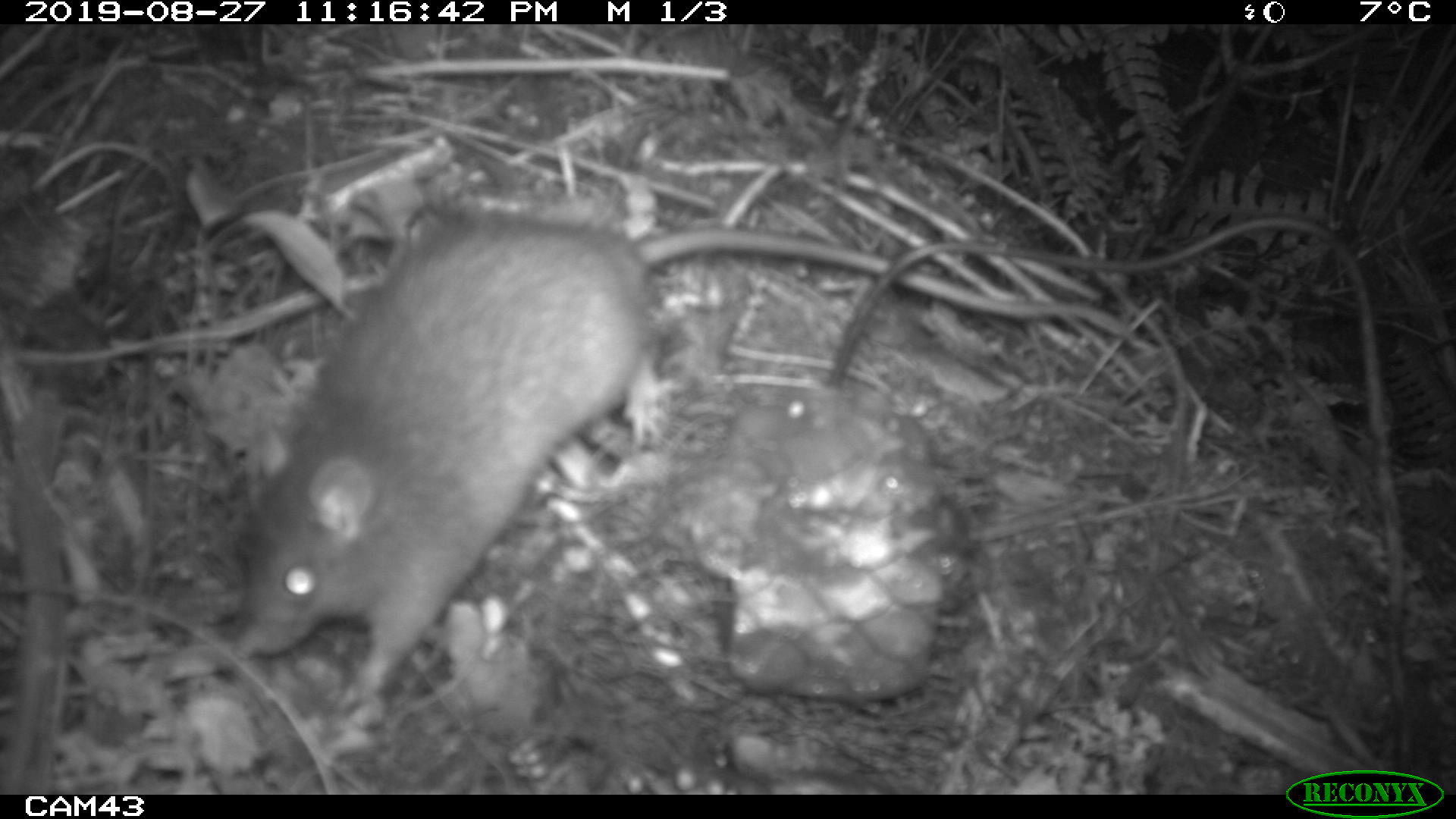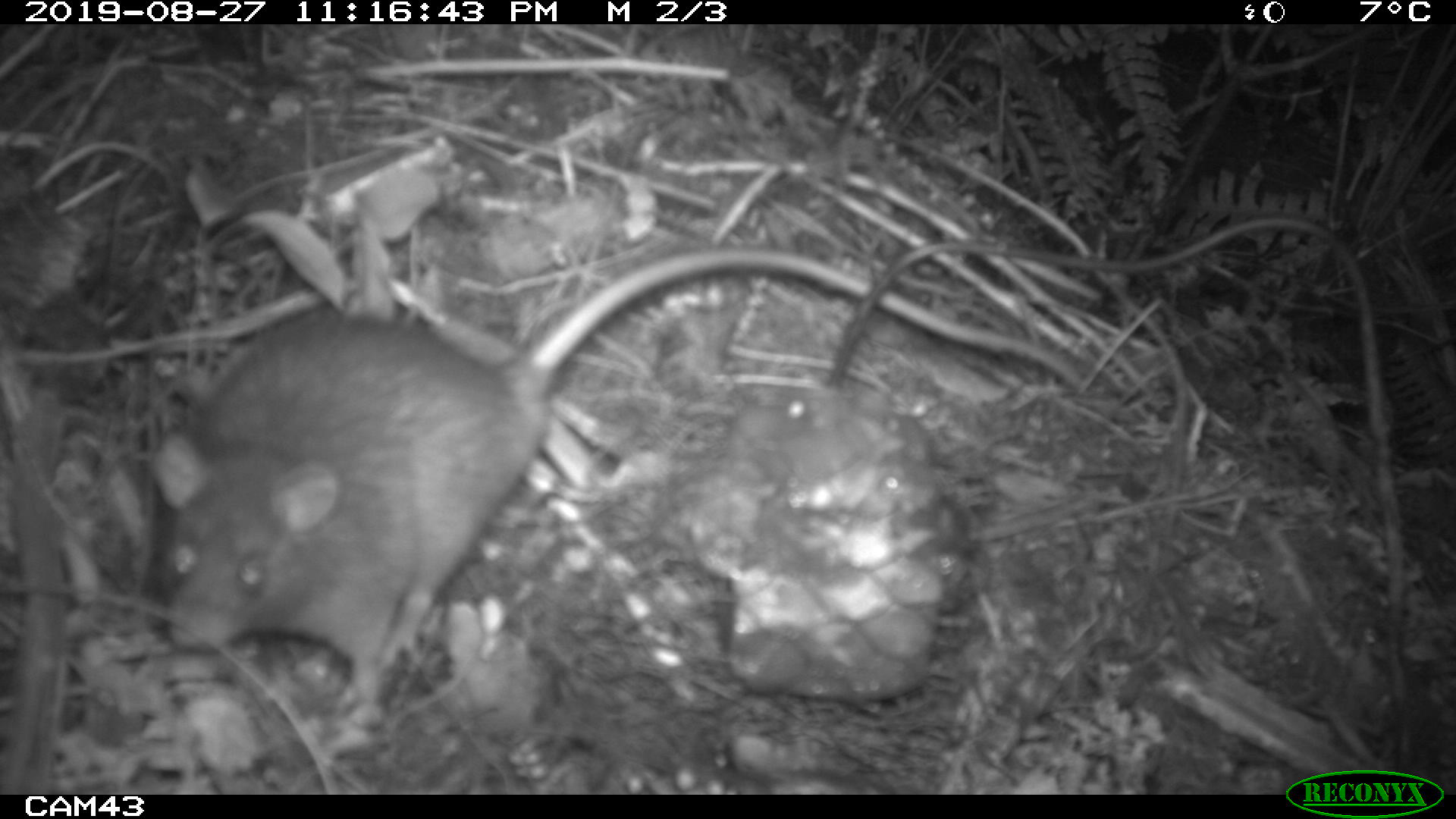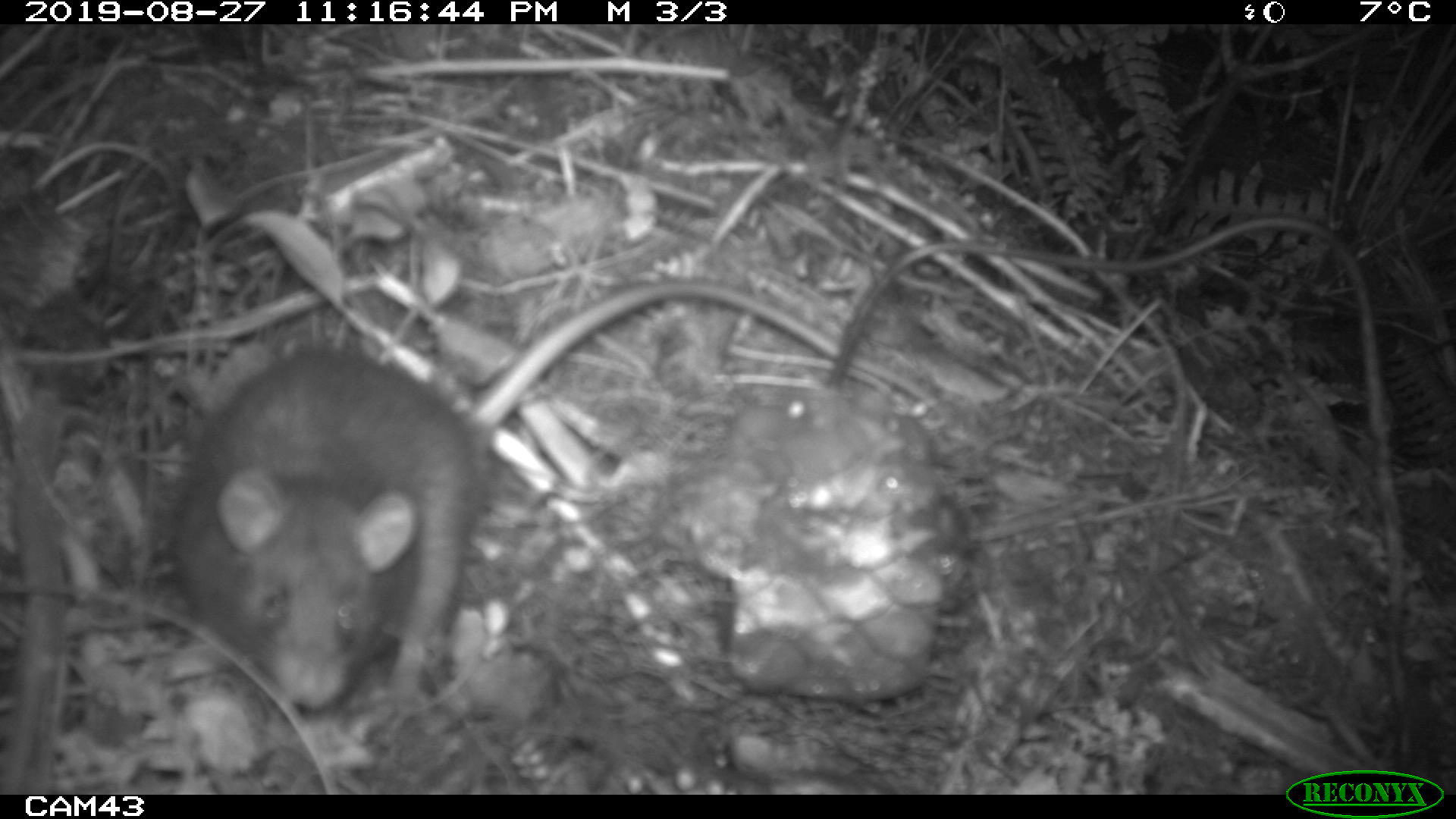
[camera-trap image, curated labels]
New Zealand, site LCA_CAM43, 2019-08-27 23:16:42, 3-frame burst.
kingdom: Animalia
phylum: Chordata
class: Mammalia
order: Rodentia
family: Muridae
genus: Rattus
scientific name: Rattus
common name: rat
Rat (Rattus).